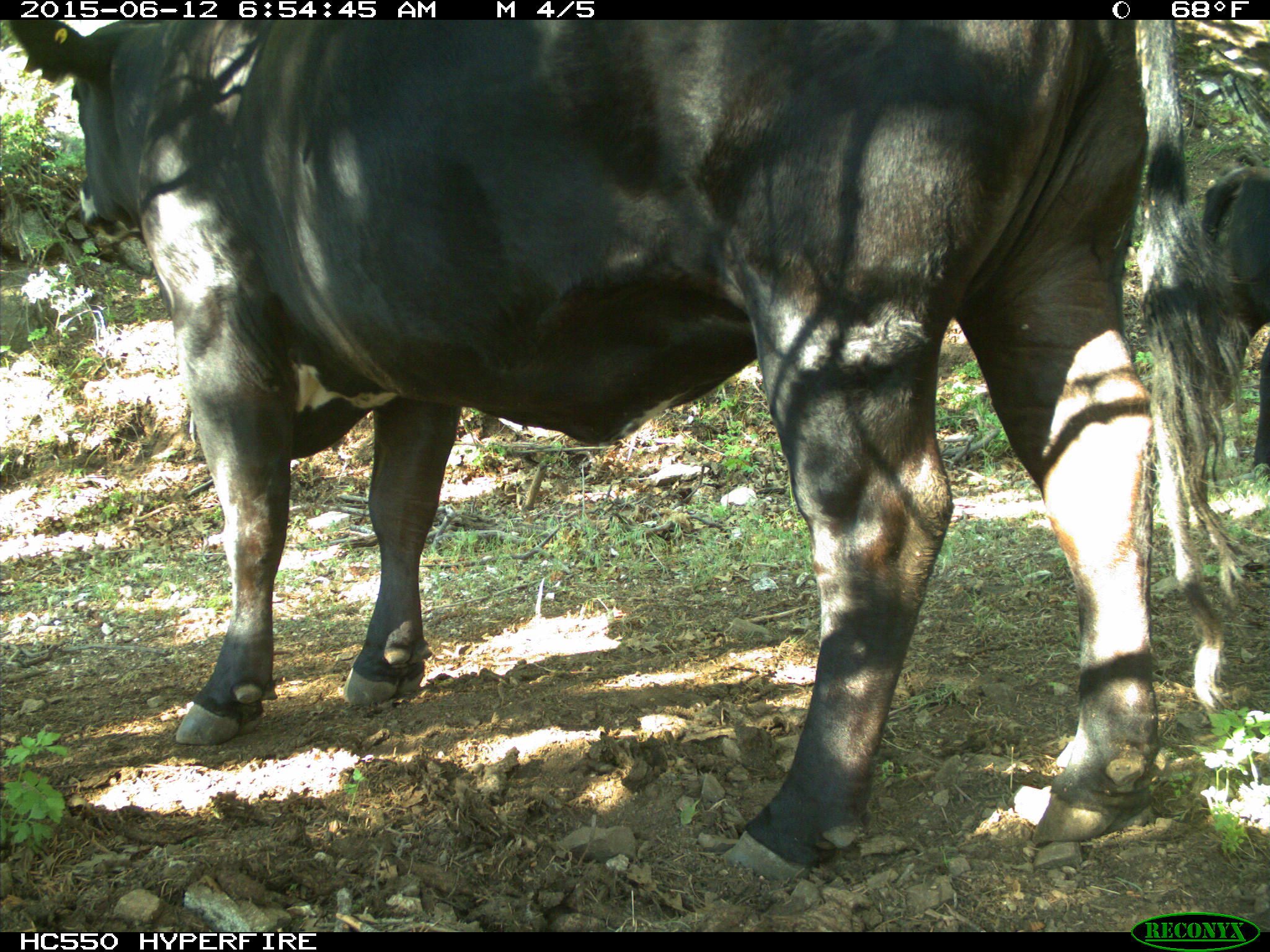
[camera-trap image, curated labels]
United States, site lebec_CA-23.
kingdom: Animalia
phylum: Chordata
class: Mammalia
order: Artiodactyla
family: Bovidae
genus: Bos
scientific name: Bos taurus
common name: domestic cow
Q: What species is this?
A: Bos taurus (domestic cow).